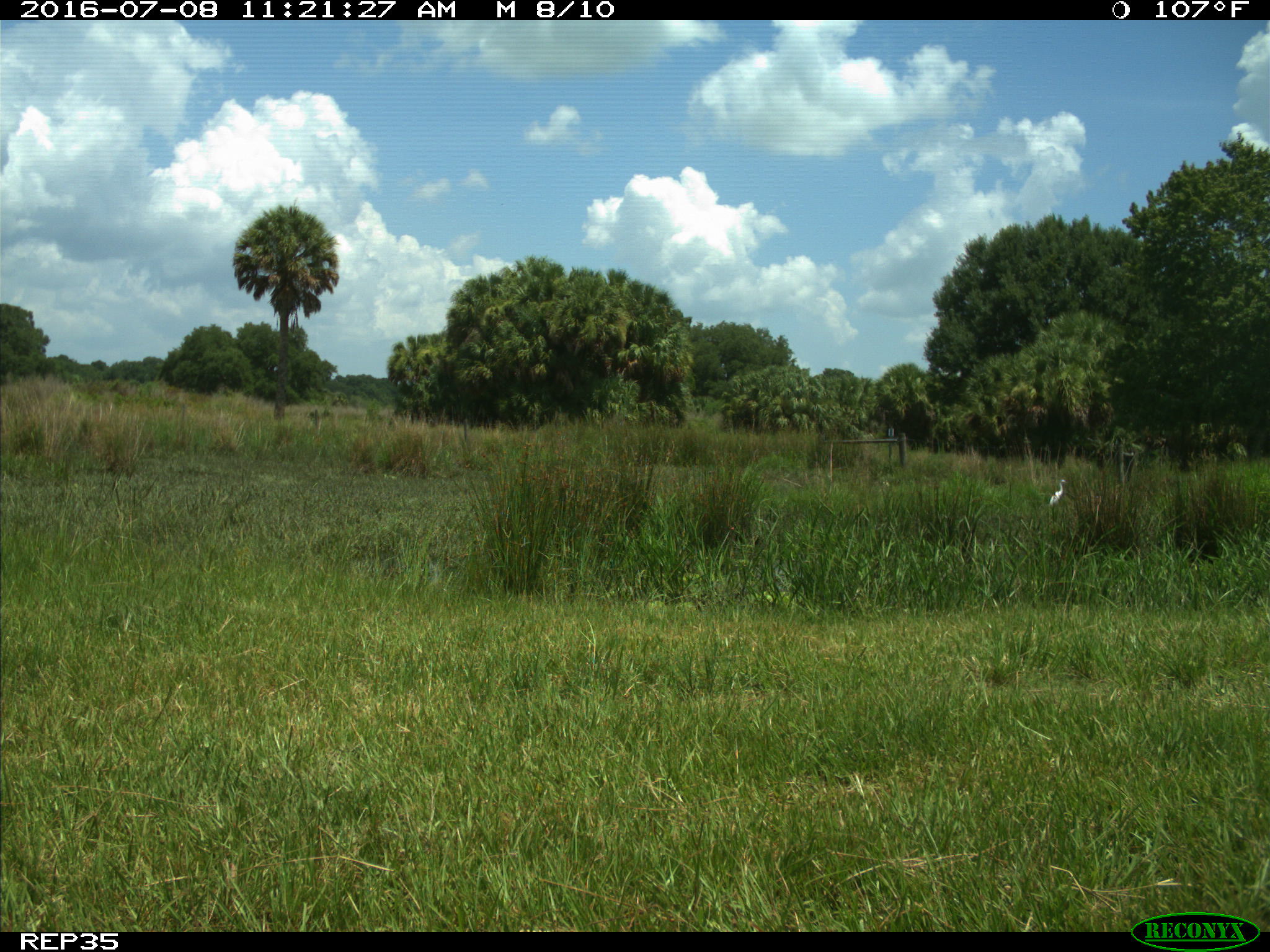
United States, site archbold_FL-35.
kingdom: Animalia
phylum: Chordata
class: Mammalia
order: Artiodactyla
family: Bovidae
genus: Bos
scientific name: Bos taurus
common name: domestic cow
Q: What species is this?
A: Bos taurus (domestic cow).